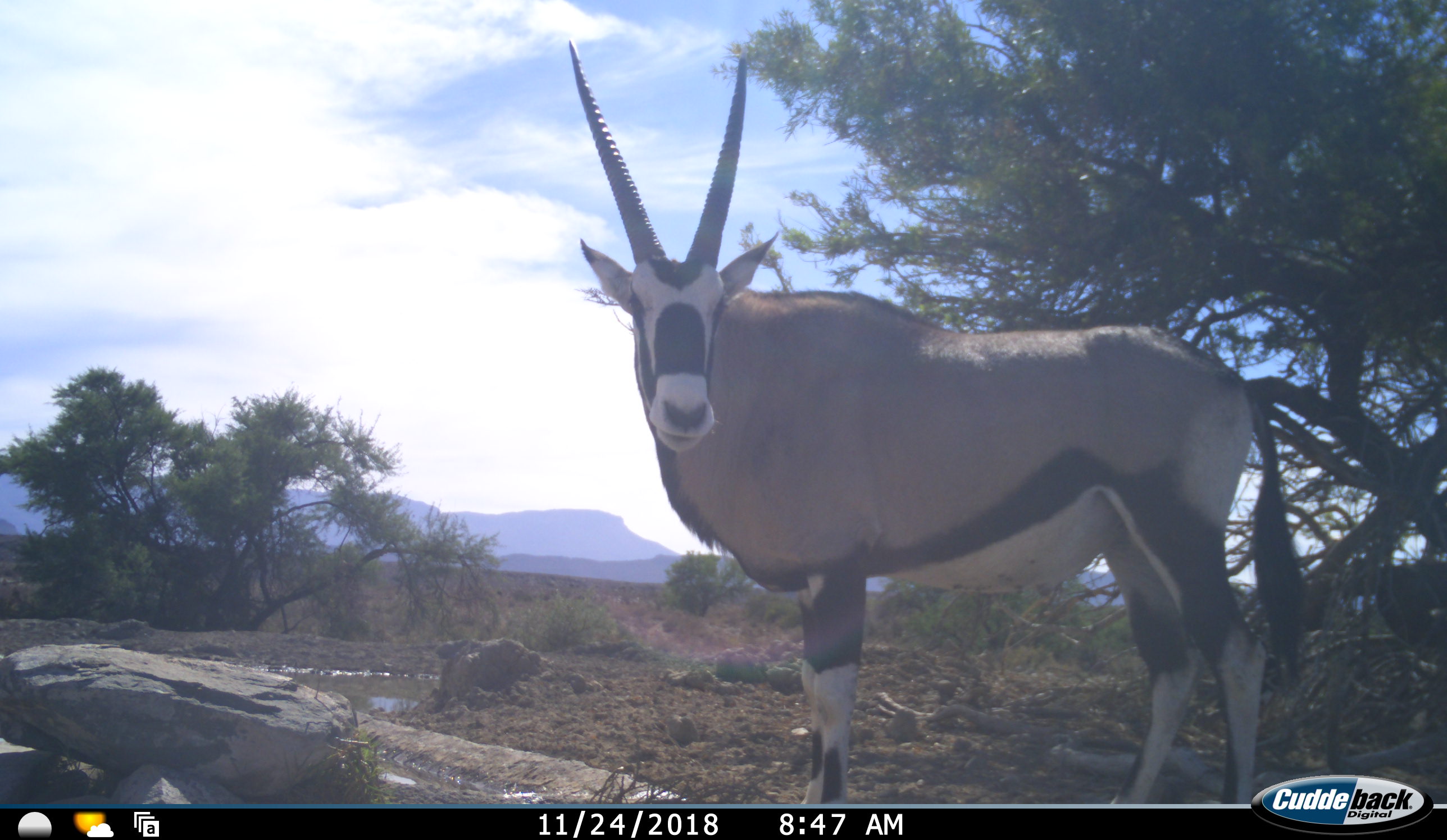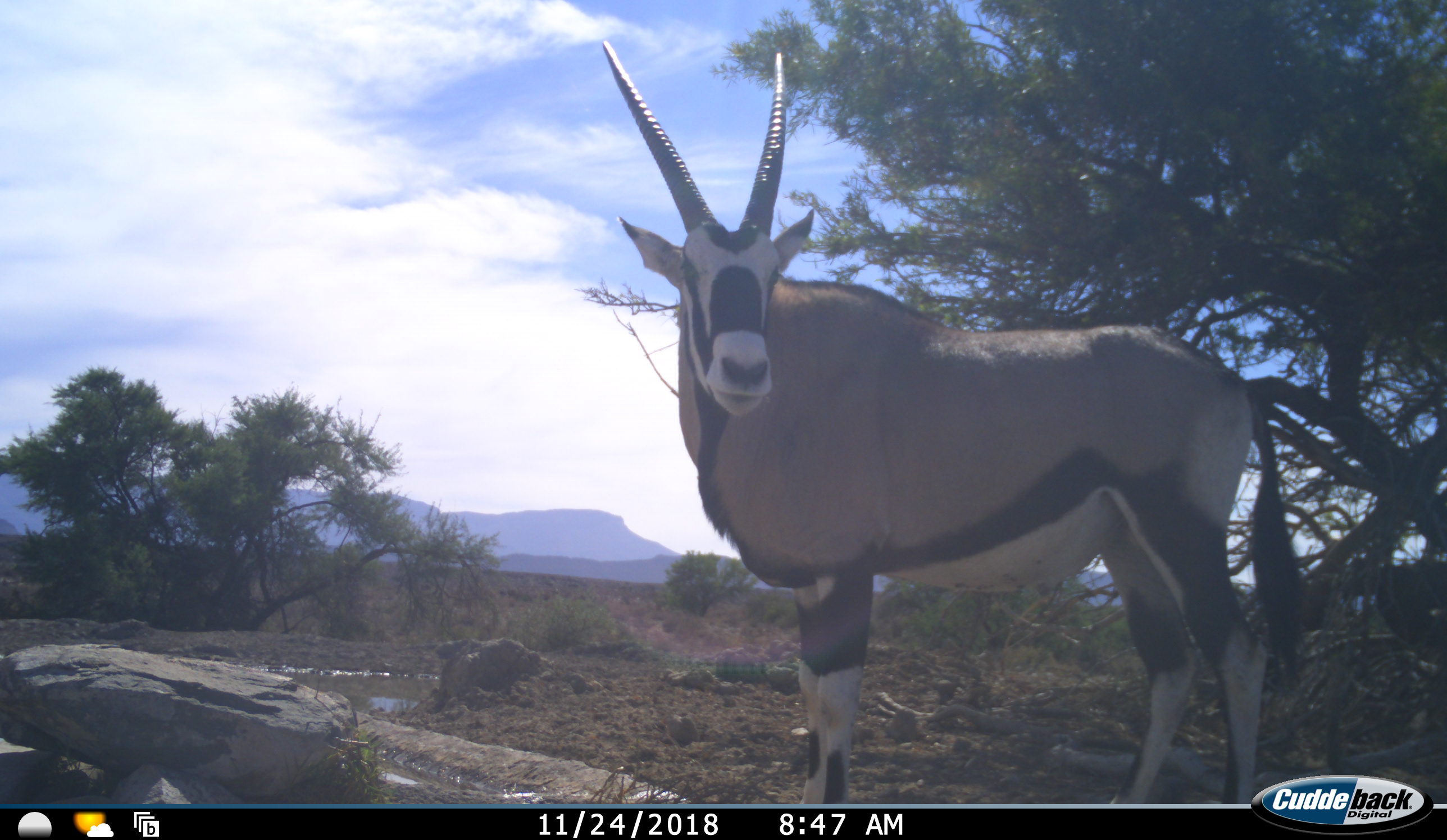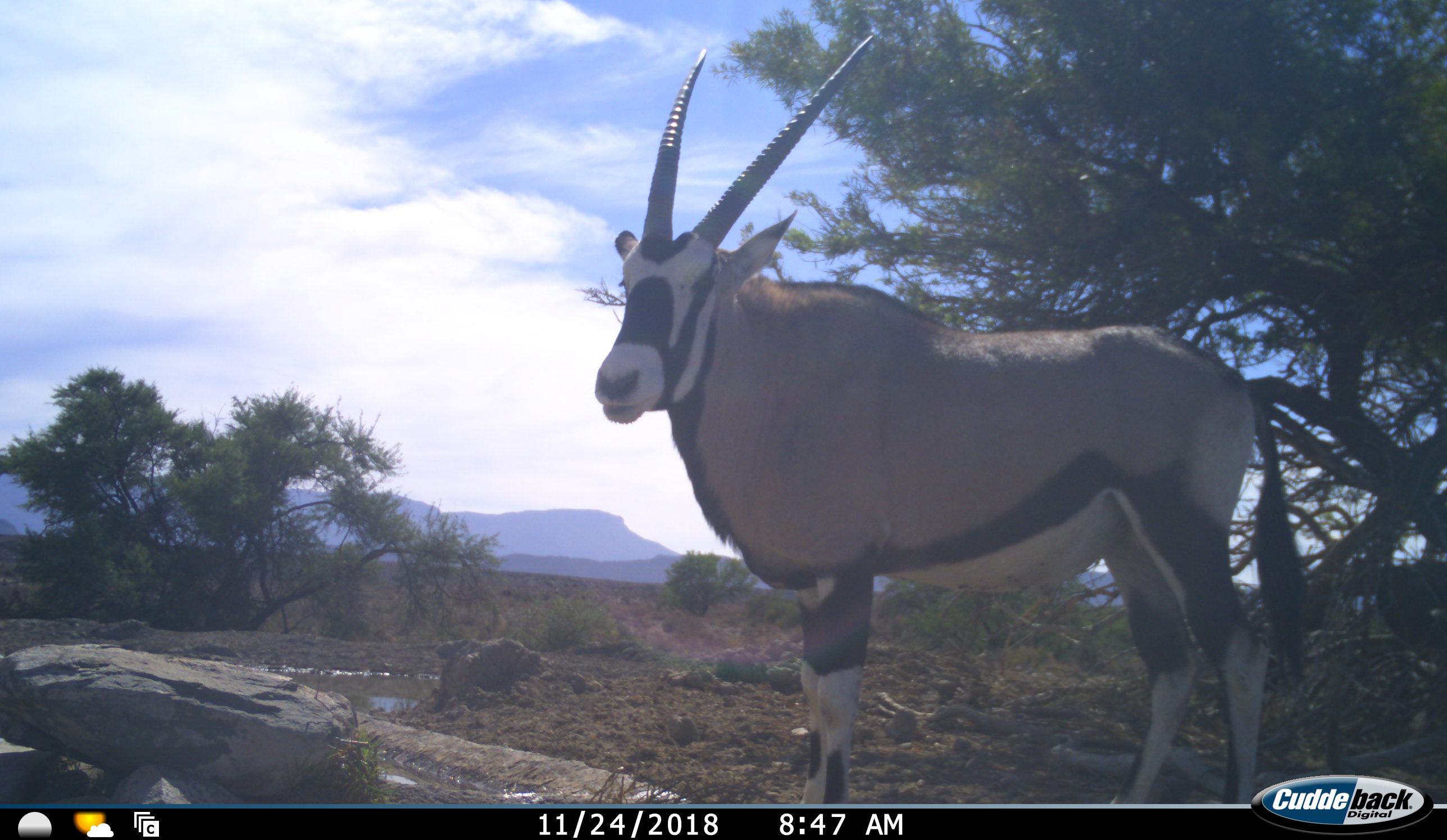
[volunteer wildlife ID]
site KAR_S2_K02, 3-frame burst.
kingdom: Animalia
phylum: Chordata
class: Mammalia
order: Artiodactyla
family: Bovidae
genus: Oryx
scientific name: Oryx gazella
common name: gemsbok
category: oryx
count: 1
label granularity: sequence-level